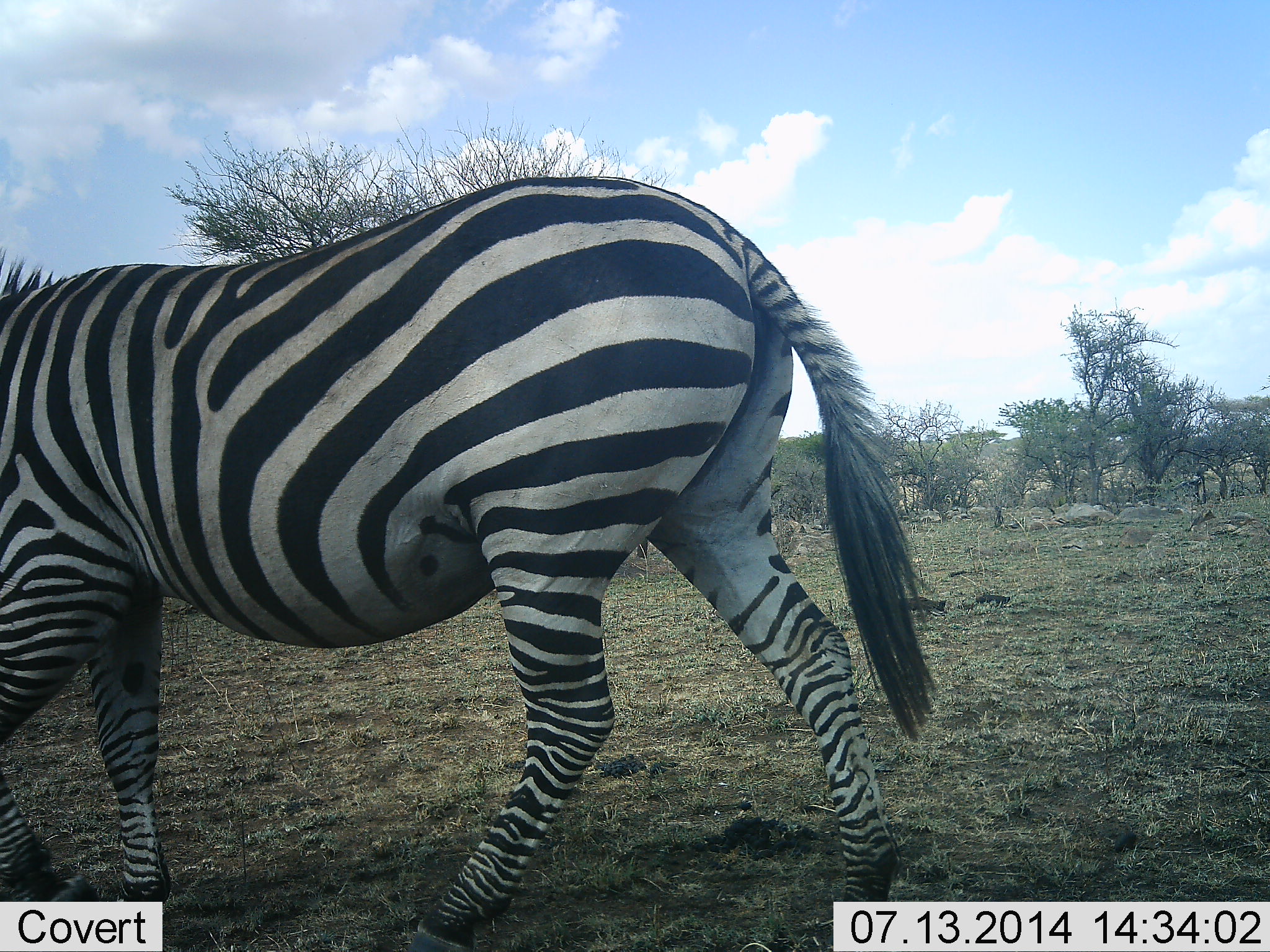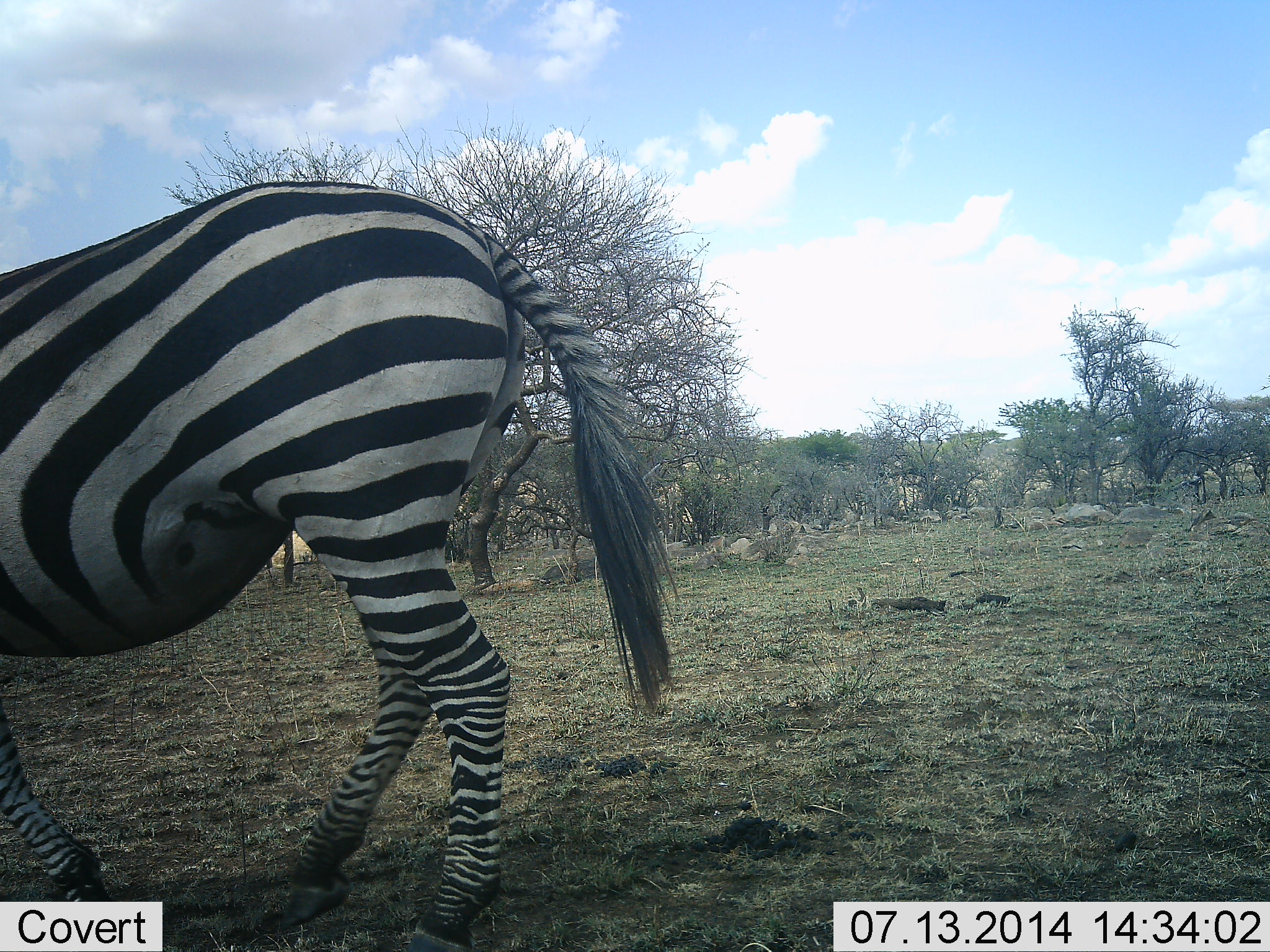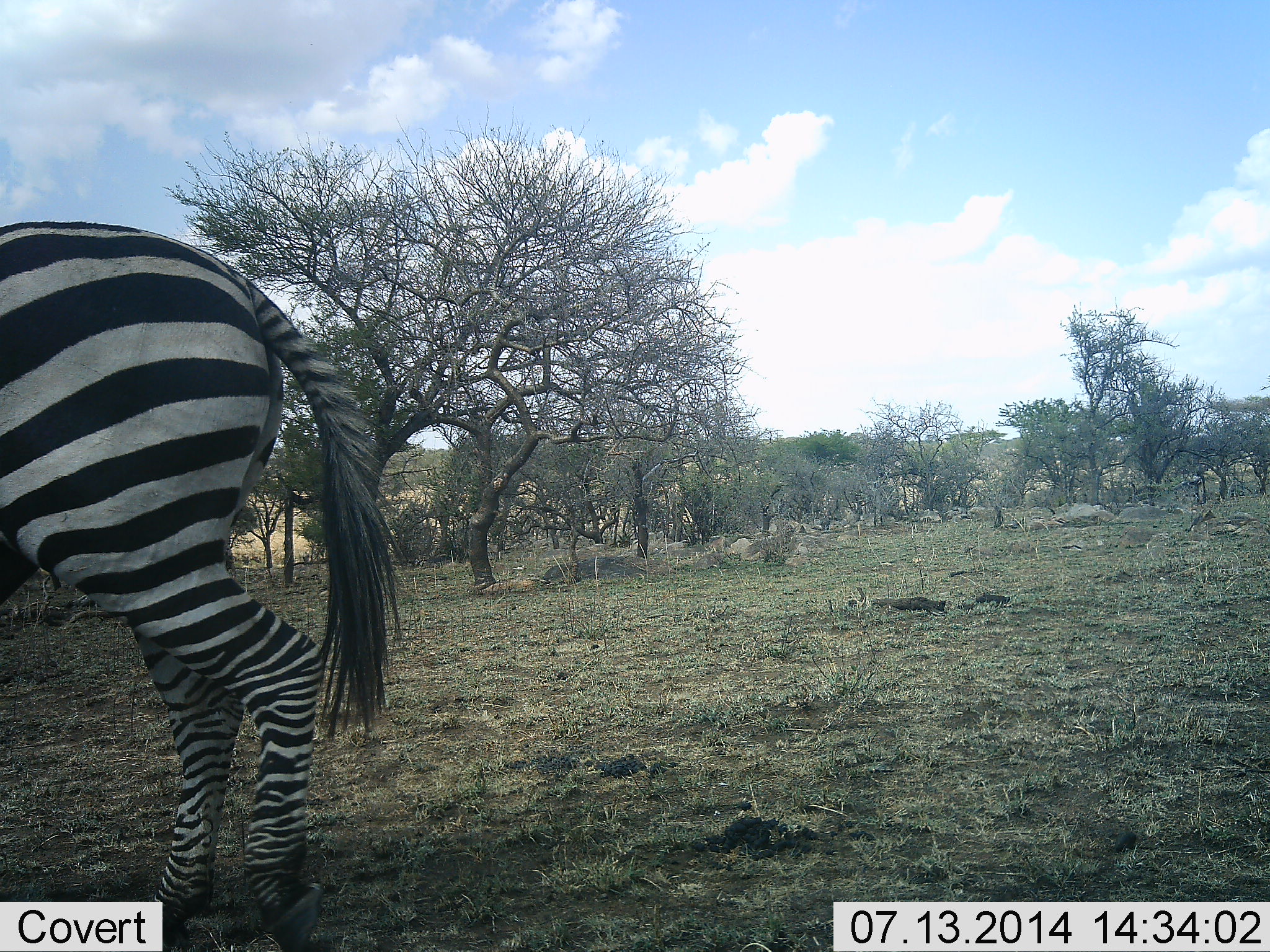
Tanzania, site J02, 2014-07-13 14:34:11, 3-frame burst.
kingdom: Animalia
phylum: Chordata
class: Mammalia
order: Perissodactyla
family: Equidae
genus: Equus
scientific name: Equus quagga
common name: plains zebra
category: zebra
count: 1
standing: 20%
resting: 0%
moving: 80%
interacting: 0%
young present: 0%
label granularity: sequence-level